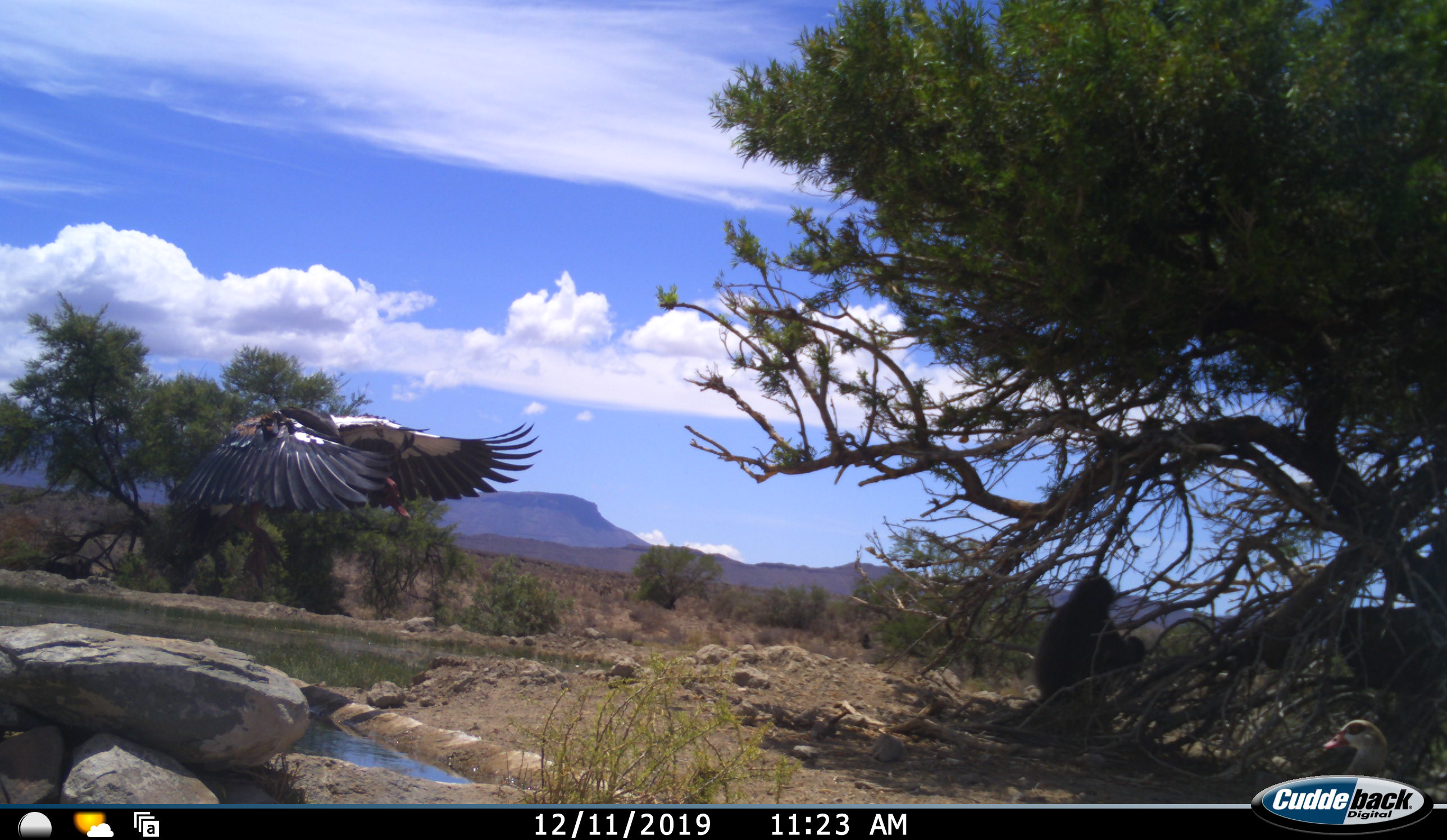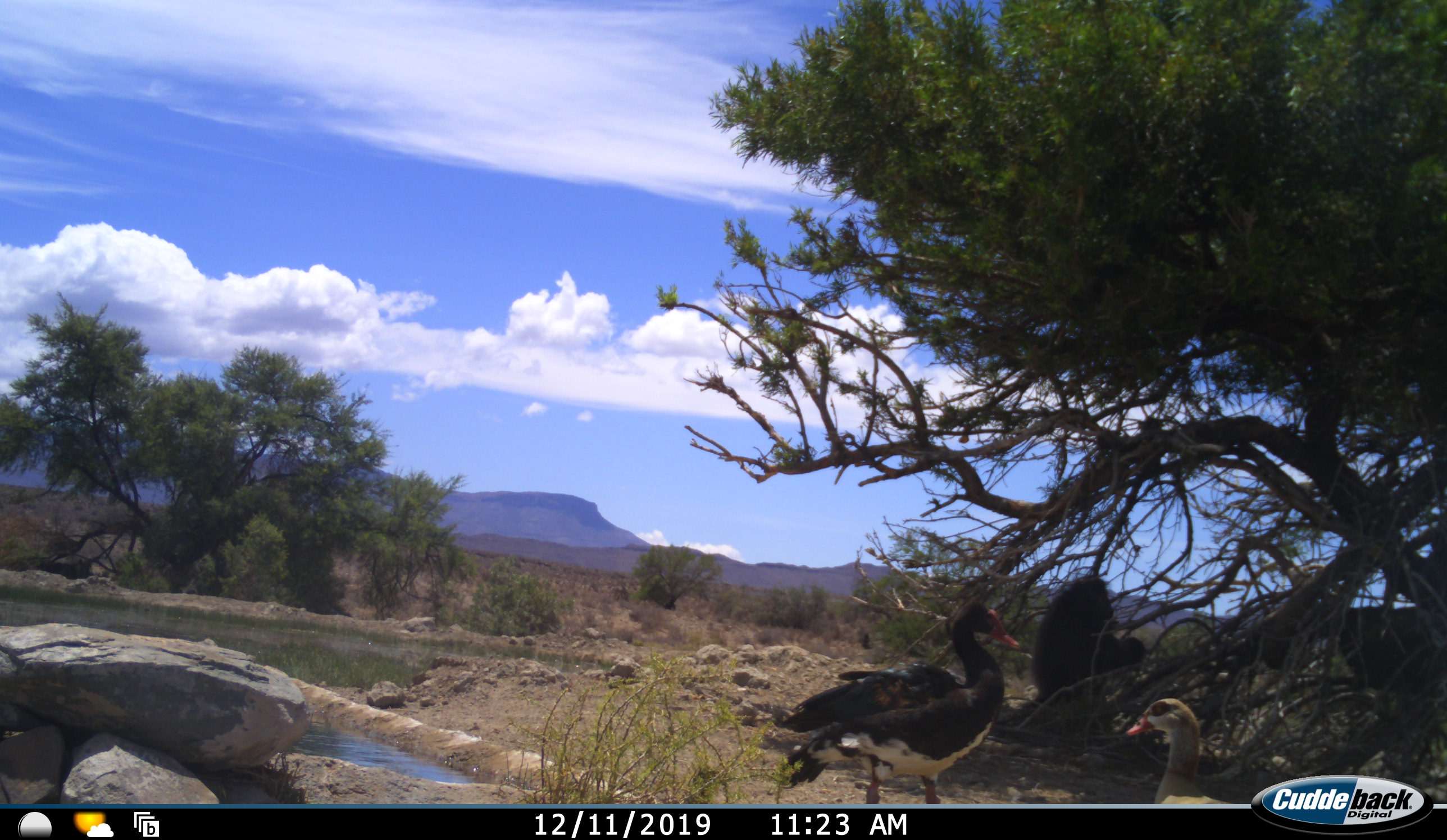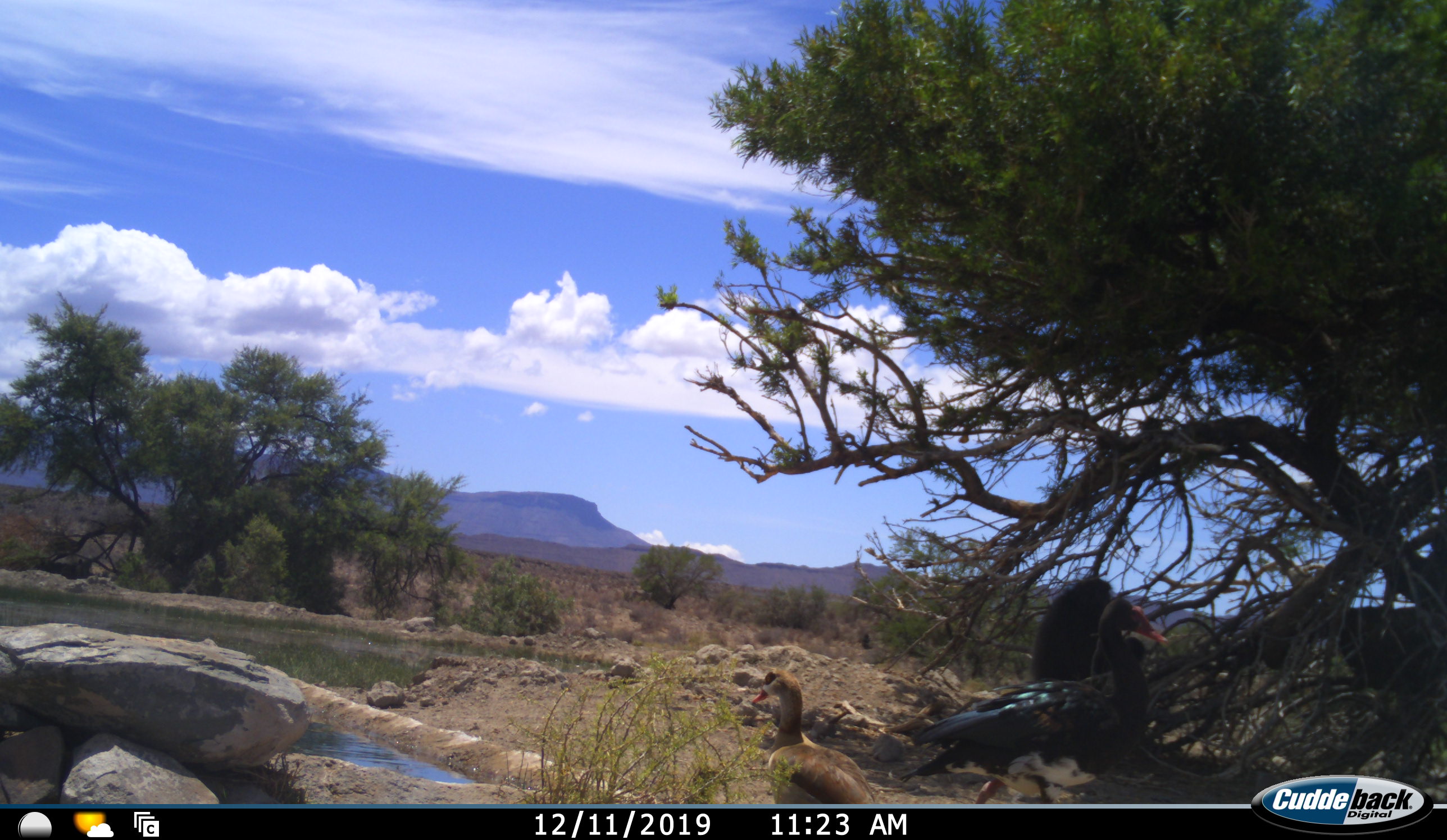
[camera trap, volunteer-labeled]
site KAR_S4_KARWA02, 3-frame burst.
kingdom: Animalia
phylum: Chordata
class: Mammalia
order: Primates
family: Cercopithecidae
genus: Papio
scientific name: Papio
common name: baboon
Baboon (Papio), count 1. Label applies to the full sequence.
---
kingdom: Animalia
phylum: Chordata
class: Aves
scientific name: Aves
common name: bird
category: birdother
Birdother (bird) (Aves), count 2. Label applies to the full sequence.